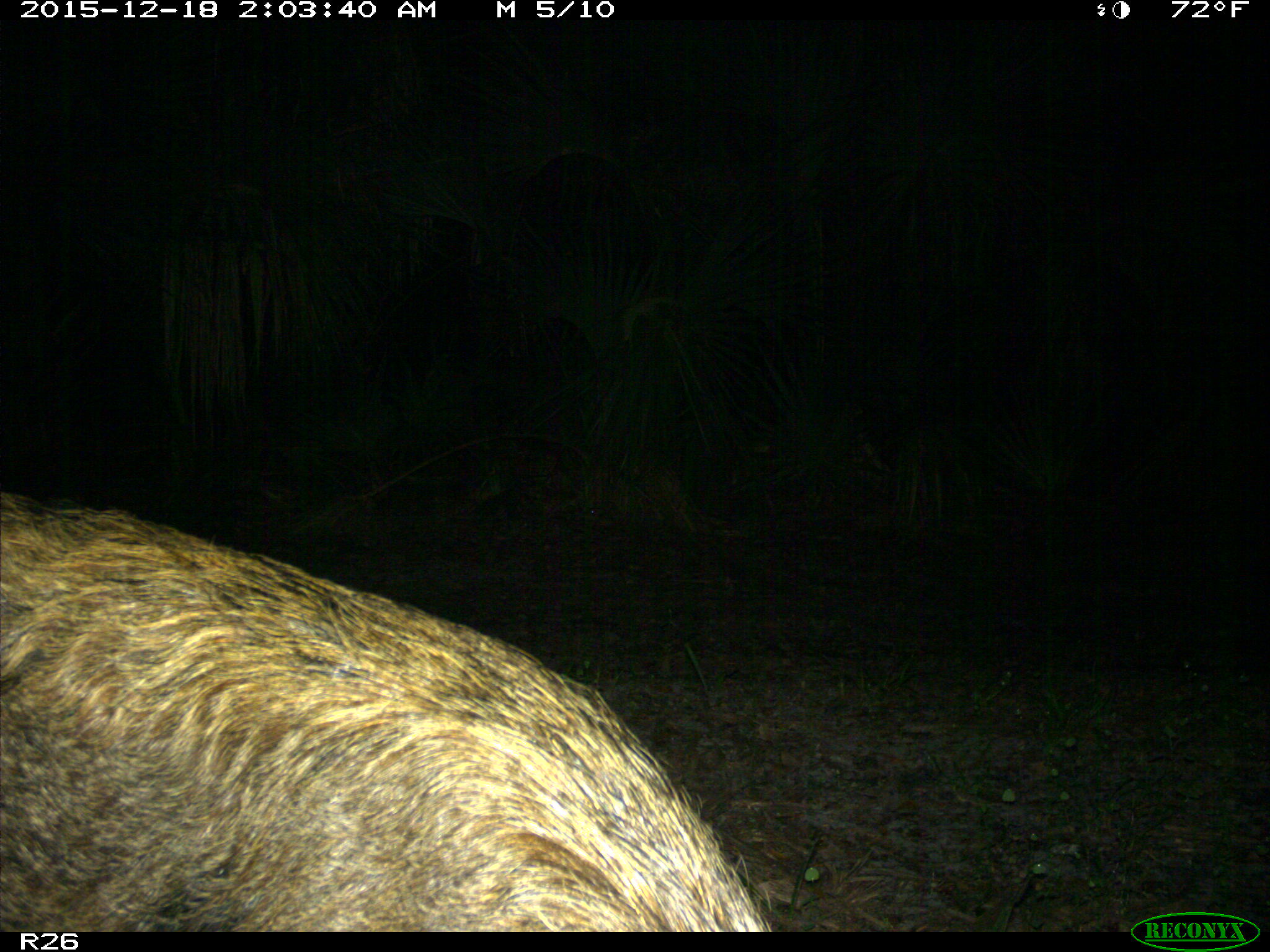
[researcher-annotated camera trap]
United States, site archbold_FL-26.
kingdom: Animalia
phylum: Chordata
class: Mammalia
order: Artiodactyla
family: Suidae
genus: Sus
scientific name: Sus scrofa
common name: wild boar